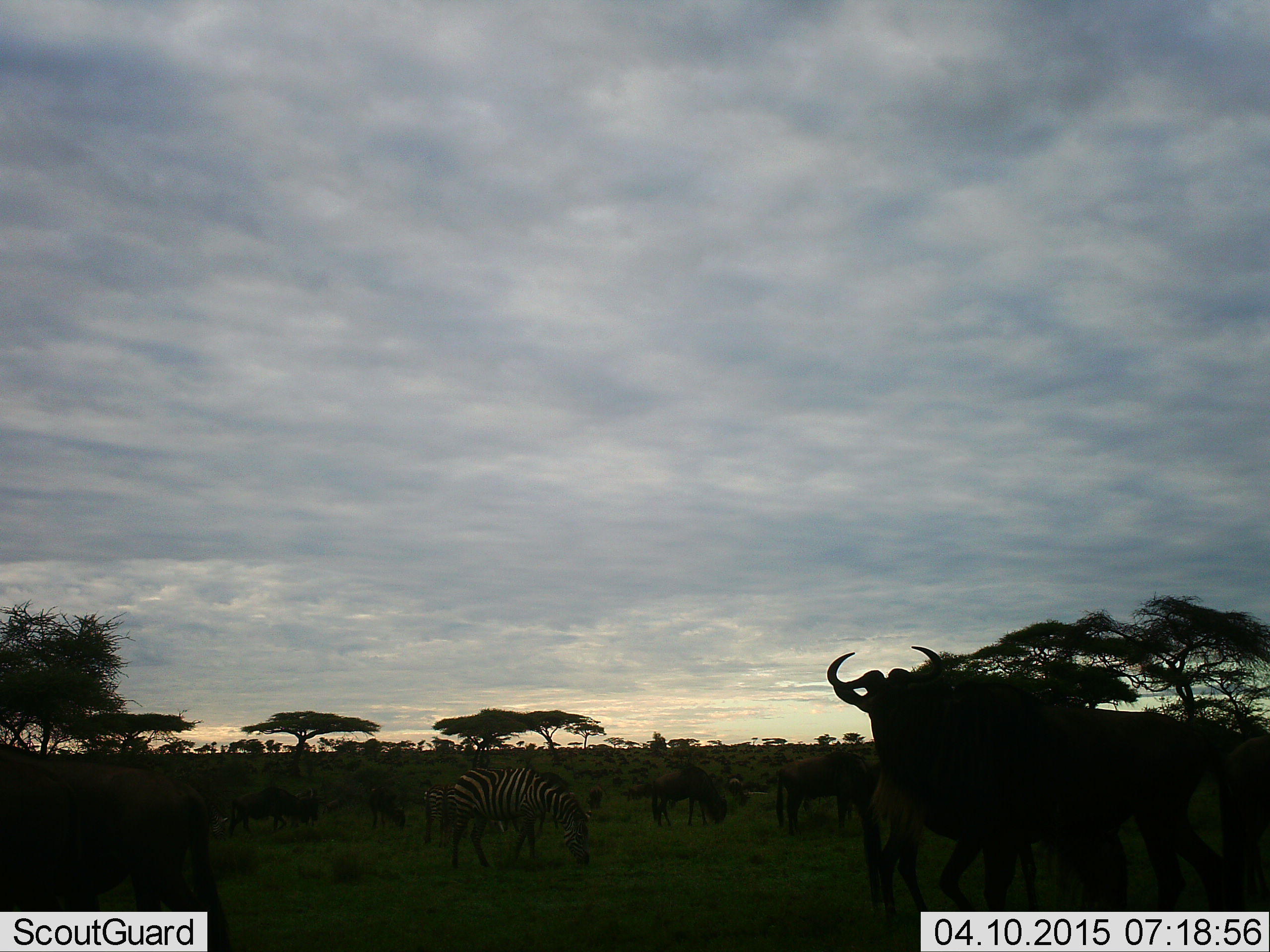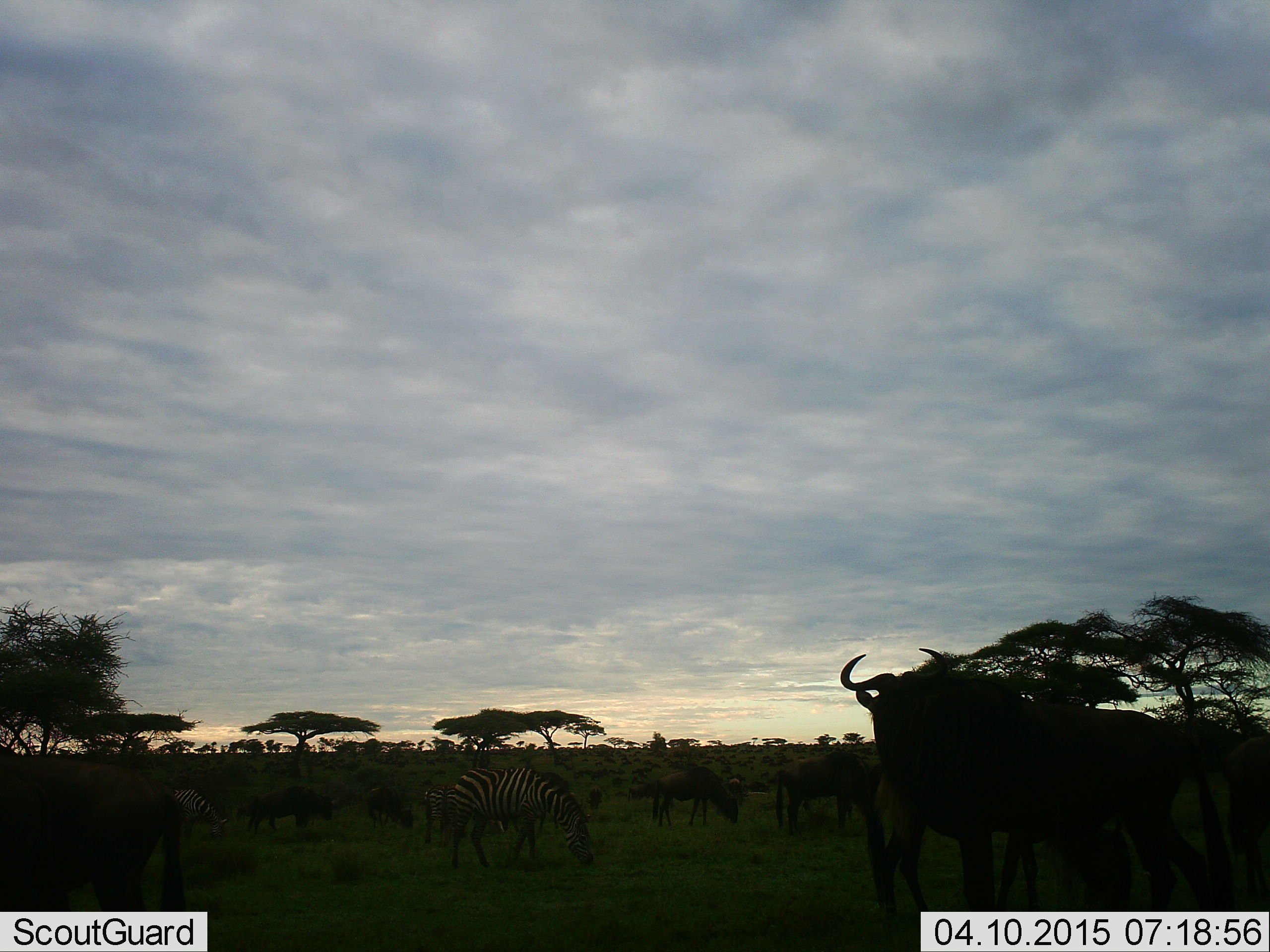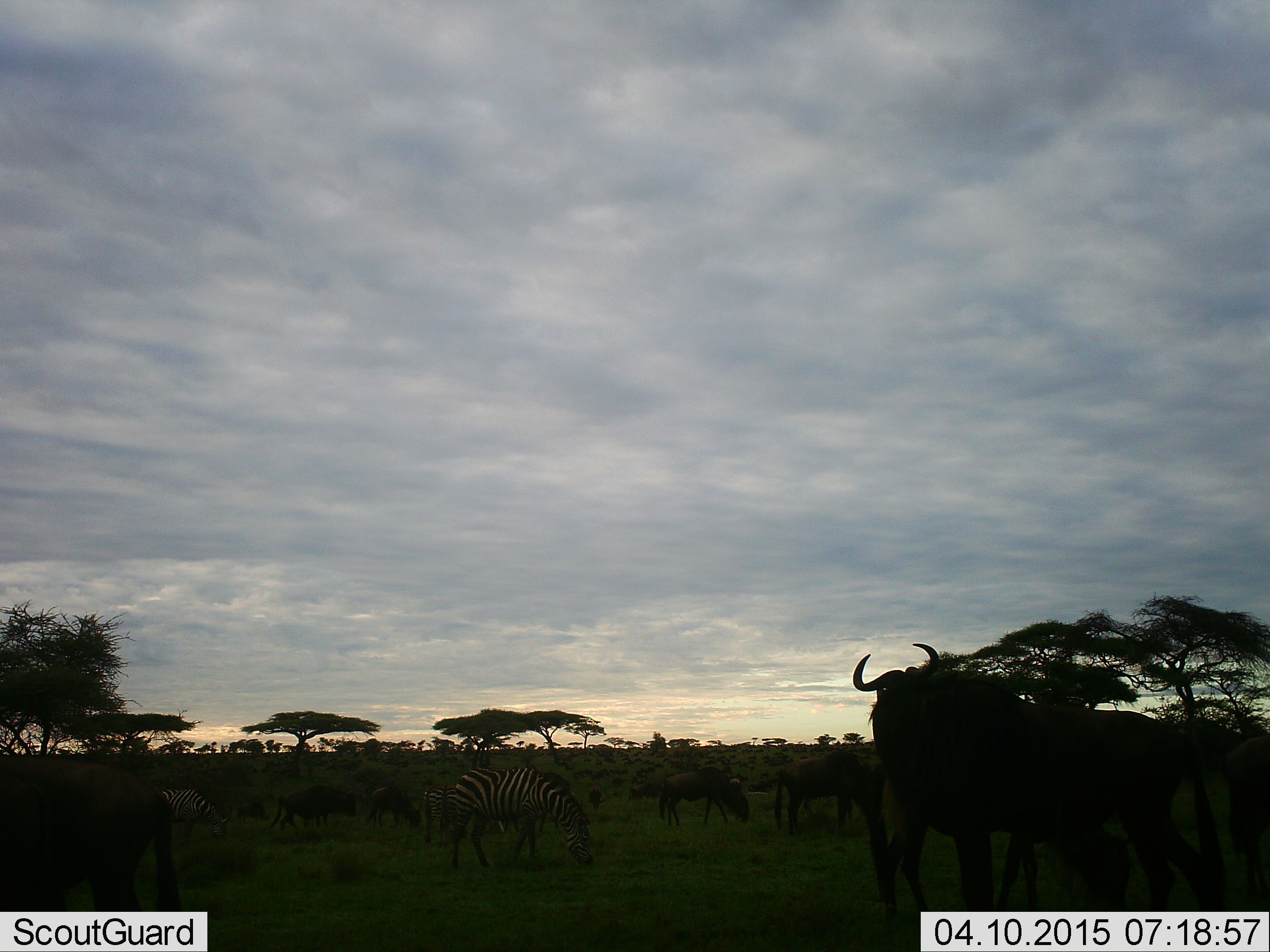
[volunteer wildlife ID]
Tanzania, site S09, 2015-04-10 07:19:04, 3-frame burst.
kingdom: Animalia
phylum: Chordata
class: Mammalia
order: Artiodactyla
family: Bovidae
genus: Connochaetes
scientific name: Connochaetes taurinus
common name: blue wildebeest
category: wildebeest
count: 11-50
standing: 83%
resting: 8%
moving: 42%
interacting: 0%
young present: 0%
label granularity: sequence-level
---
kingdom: Animalia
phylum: Chordata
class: Mammalia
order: Perissodactyla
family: Equidae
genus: Equus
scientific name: Equus quagga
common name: plains zebra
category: zebra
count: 2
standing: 38%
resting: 0%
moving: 0%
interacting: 0%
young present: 0%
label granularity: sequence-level